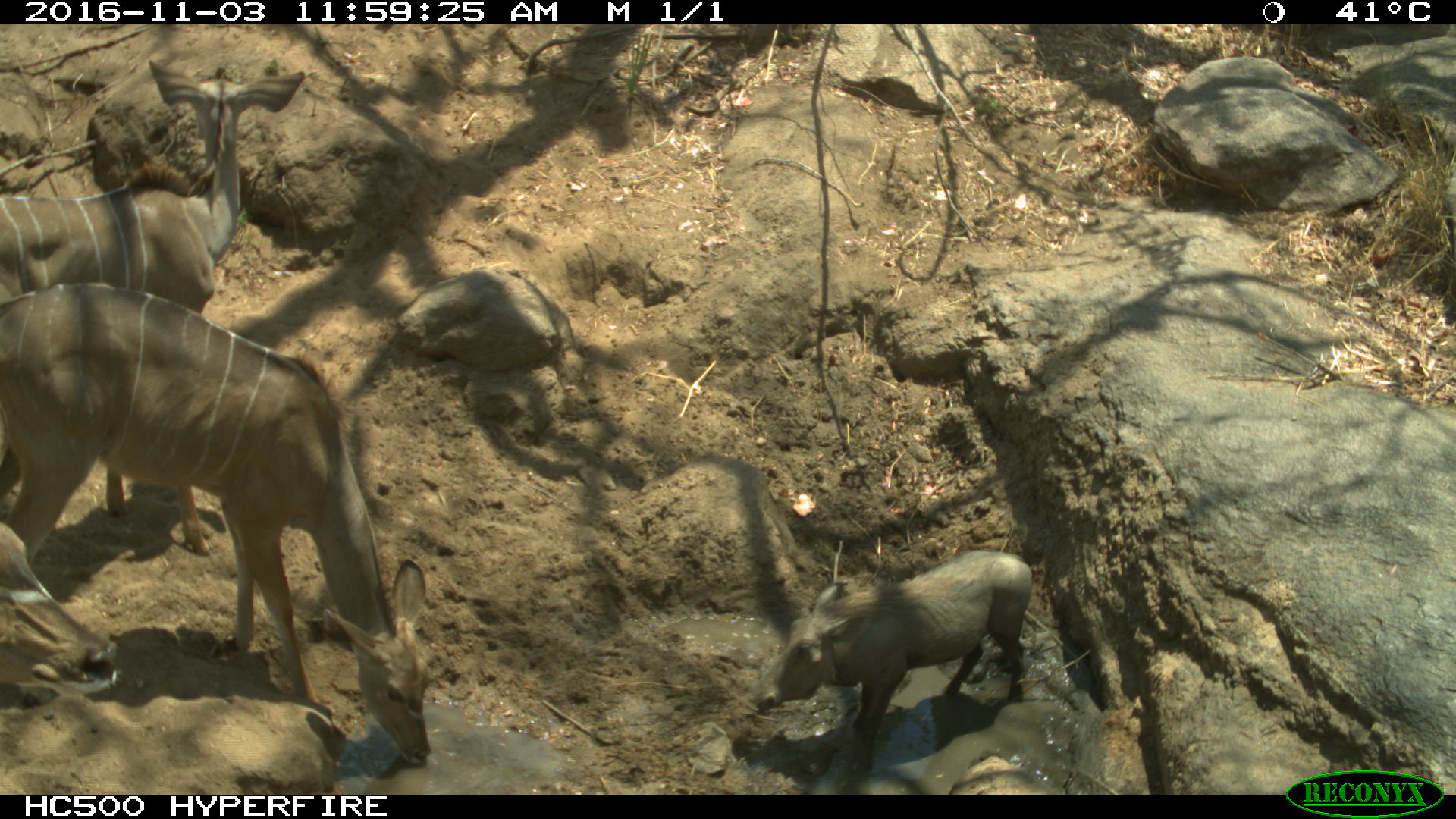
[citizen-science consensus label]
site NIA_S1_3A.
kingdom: Animalia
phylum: Chordata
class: Mammalia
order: Artiodactyla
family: Bovidae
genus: Tragelaphus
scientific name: Tragelaphus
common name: kudu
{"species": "kudu (Tragelaphus)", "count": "2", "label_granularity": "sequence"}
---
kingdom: Animalia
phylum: Chordata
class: Mammalia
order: Artiodactyla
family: Suidae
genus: Phacochoerus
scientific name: Phacochoerus africanus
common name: warthog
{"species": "warthog (Phacochoerus africanus)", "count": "1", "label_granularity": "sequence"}